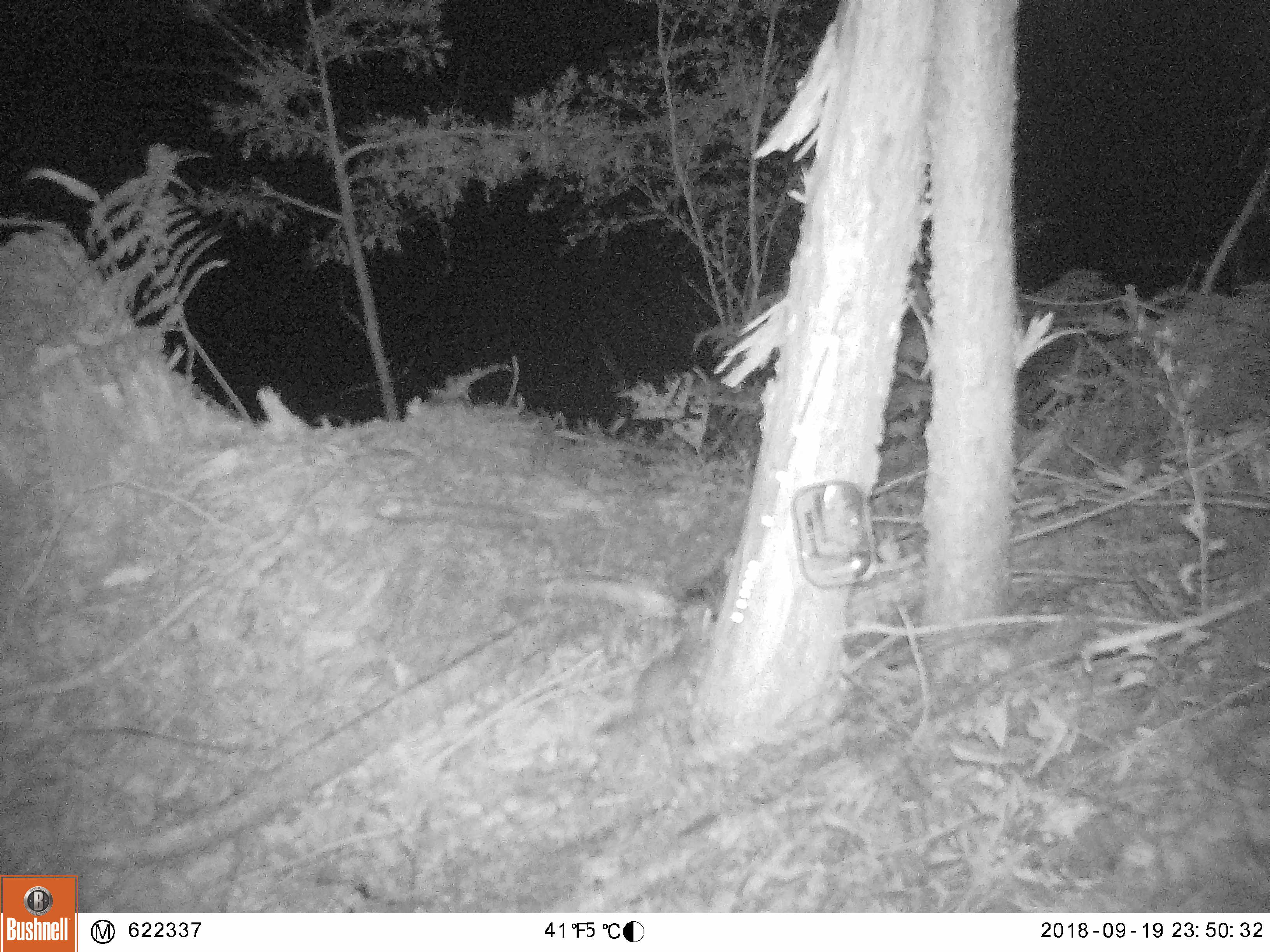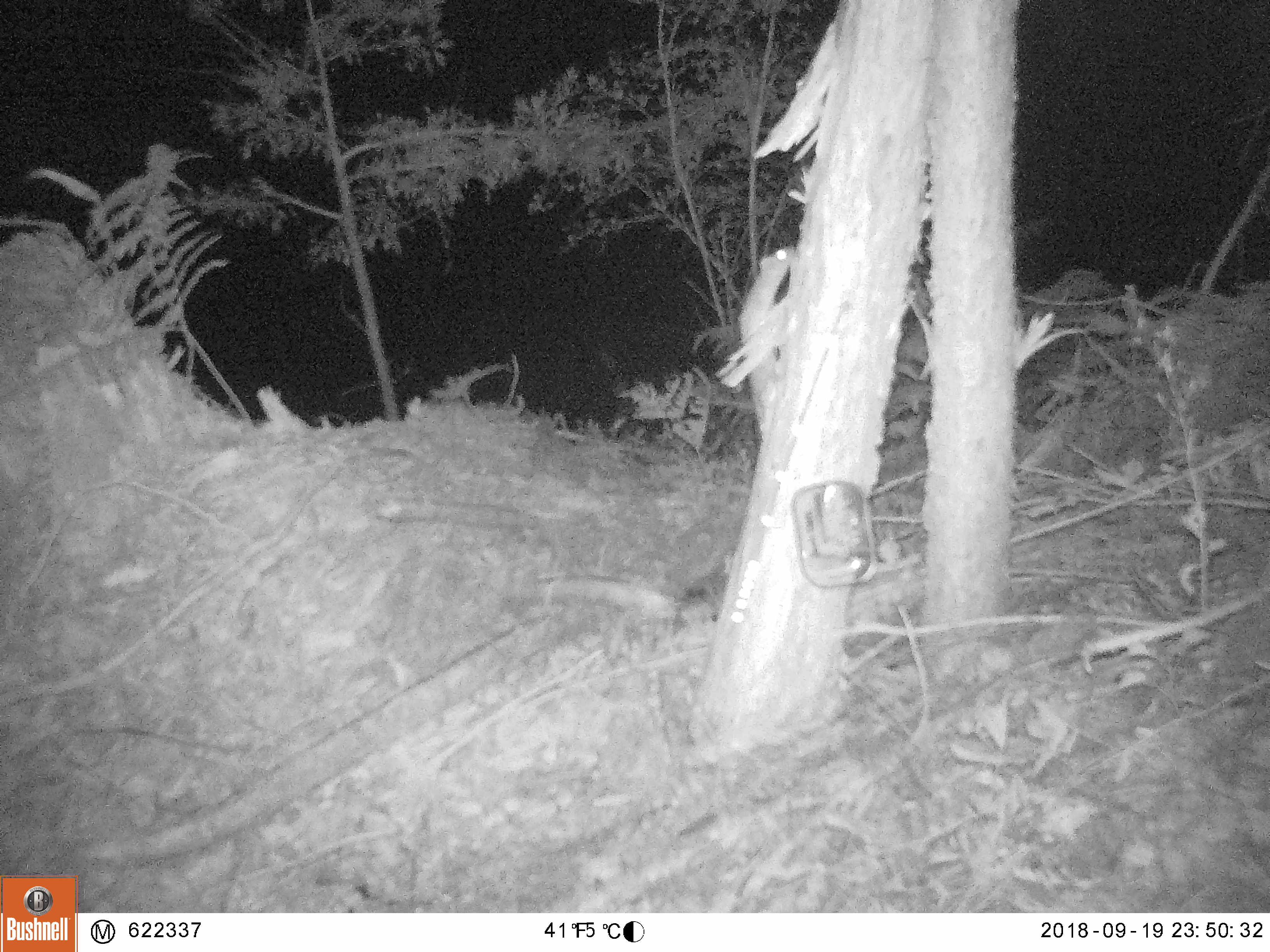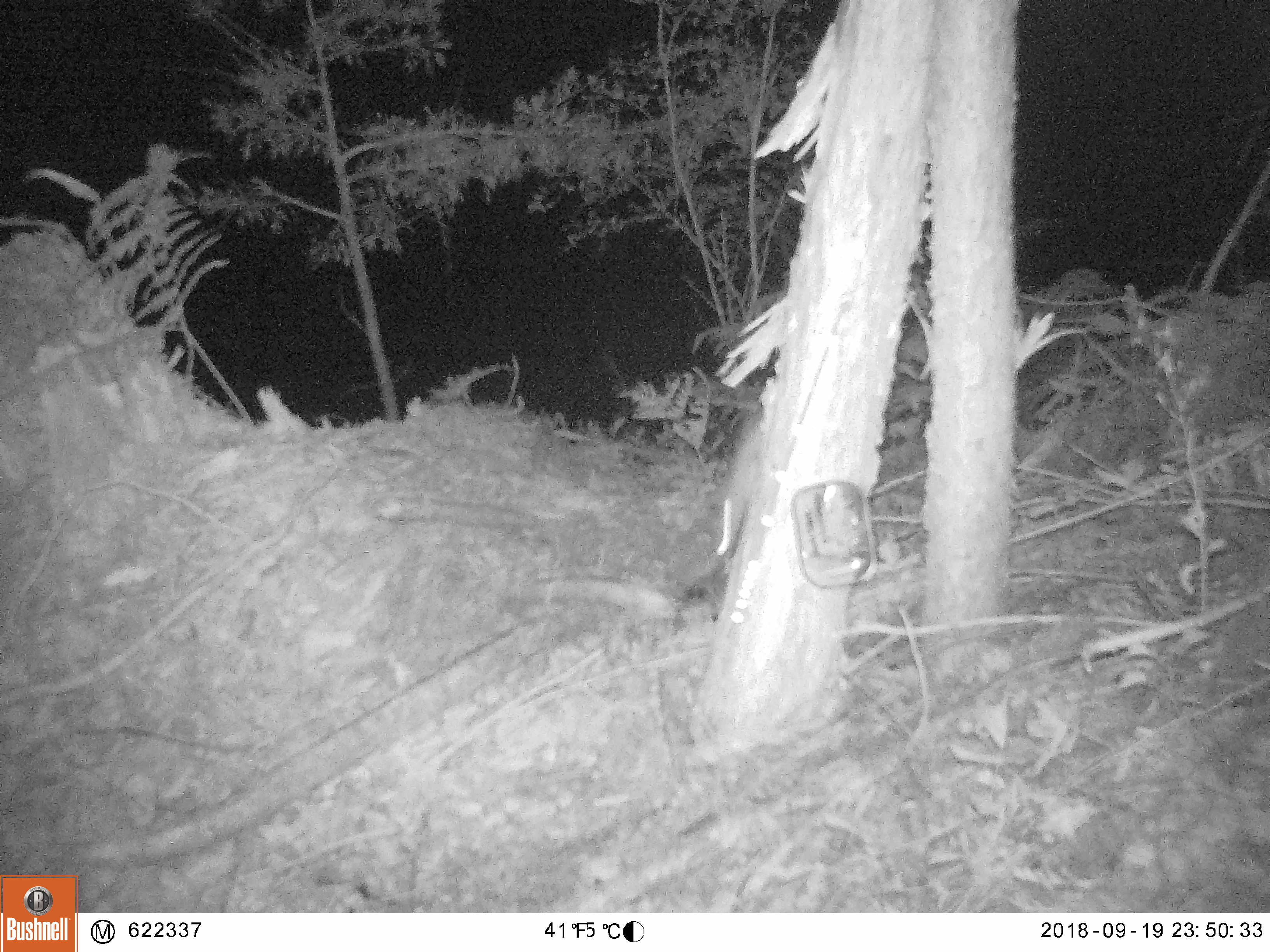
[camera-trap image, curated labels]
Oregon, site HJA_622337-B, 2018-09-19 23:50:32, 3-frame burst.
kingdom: Animalia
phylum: Chordata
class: Mammalia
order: Carnivora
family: Mustelidae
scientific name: Mustelidae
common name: weasel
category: weasel family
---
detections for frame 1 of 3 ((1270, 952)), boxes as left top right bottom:
weasel family: 563 579 732 754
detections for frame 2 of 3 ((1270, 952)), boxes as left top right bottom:
weasel family: 711 225 829 465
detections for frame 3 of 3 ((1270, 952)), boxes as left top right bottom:
weasel family: 664 353 821 586